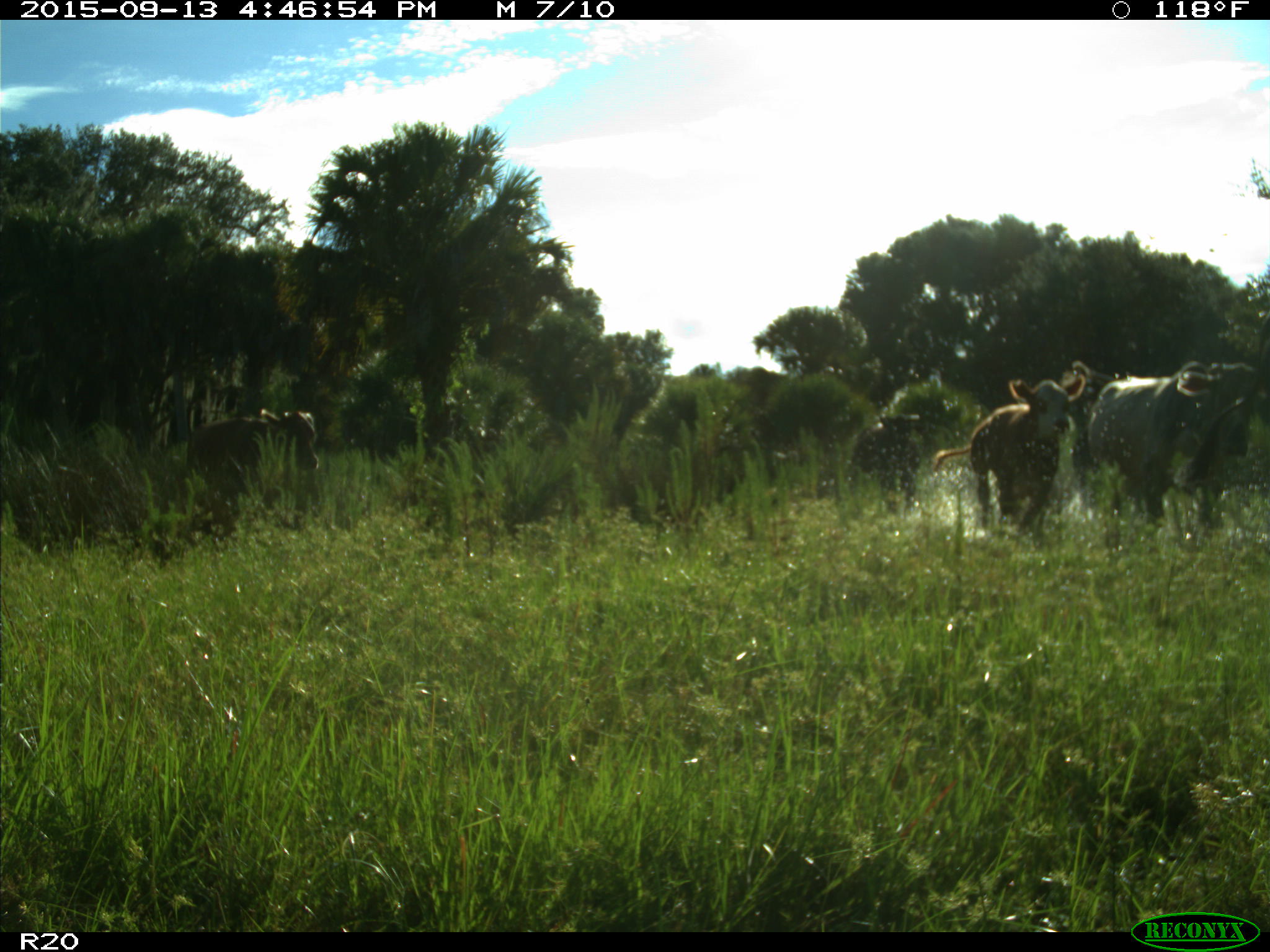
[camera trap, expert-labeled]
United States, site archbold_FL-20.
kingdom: Animalia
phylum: Chordata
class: Mammalia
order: Artiodactyla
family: Bovidae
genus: Bos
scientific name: Bos taurus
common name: domestic cow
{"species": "Bos taurus (domestic cow)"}